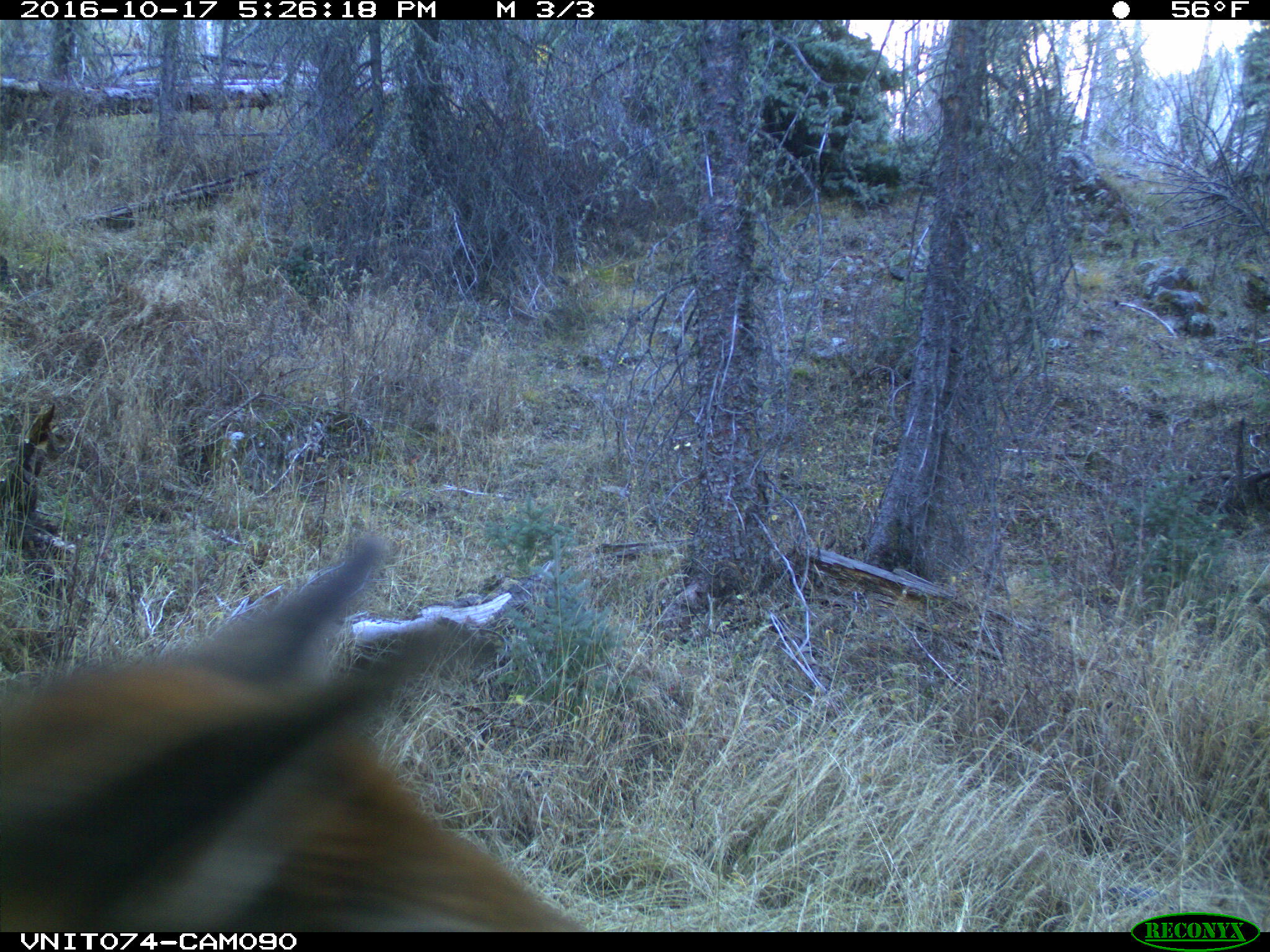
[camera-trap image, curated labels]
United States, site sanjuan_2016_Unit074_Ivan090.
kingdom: Animalia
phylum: Chordata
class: Mammalia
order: Artiodactyla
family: Cervidae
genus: Cervus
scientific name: Cervus elaphus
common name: red deer